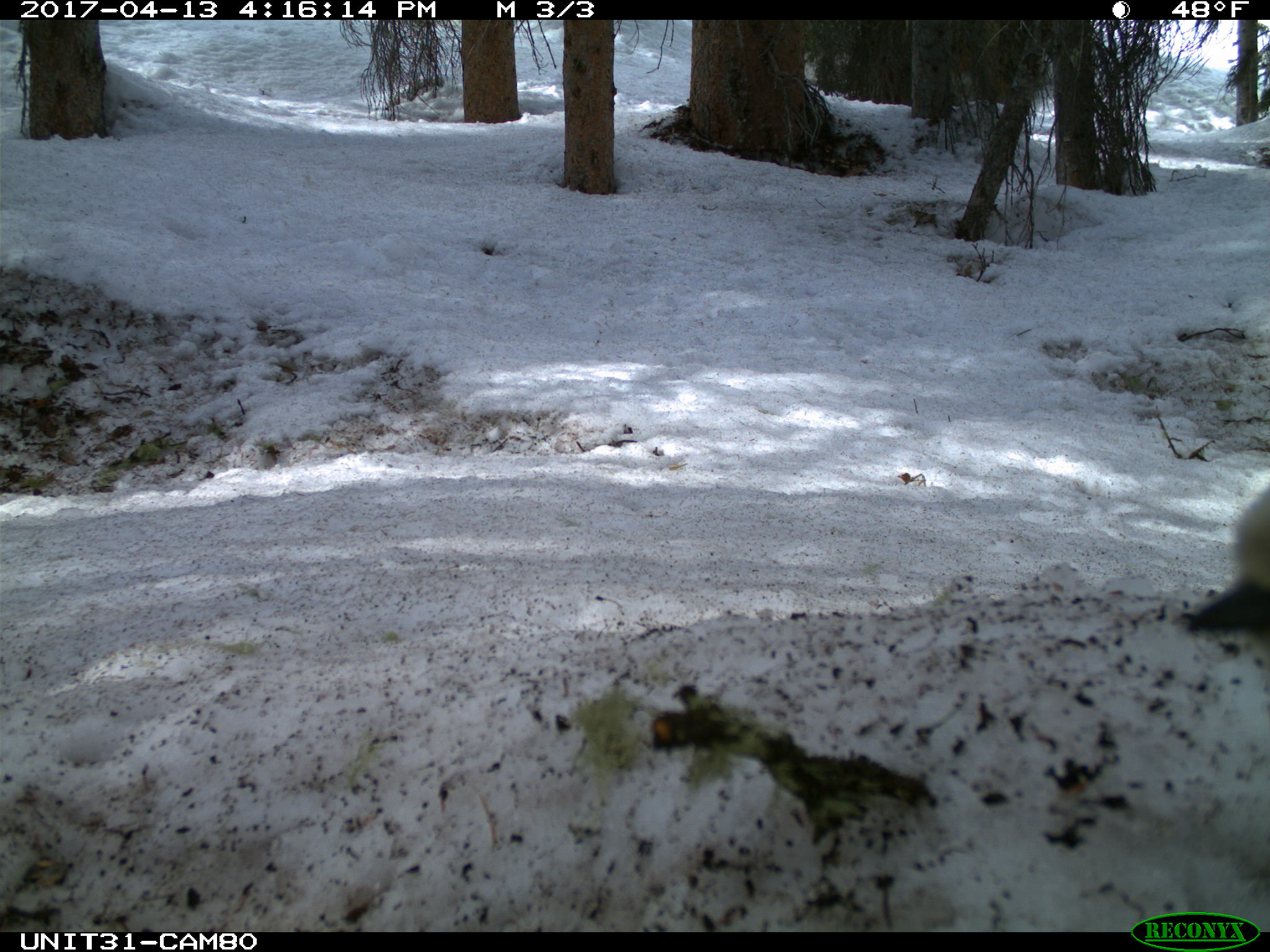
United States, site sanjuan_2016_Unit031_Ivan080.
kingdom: Animalia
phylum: Chordata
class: Aves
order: Passeriformes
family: Corvidae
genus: Perisoreus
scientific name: Perisoreus canadensis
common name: canada jay